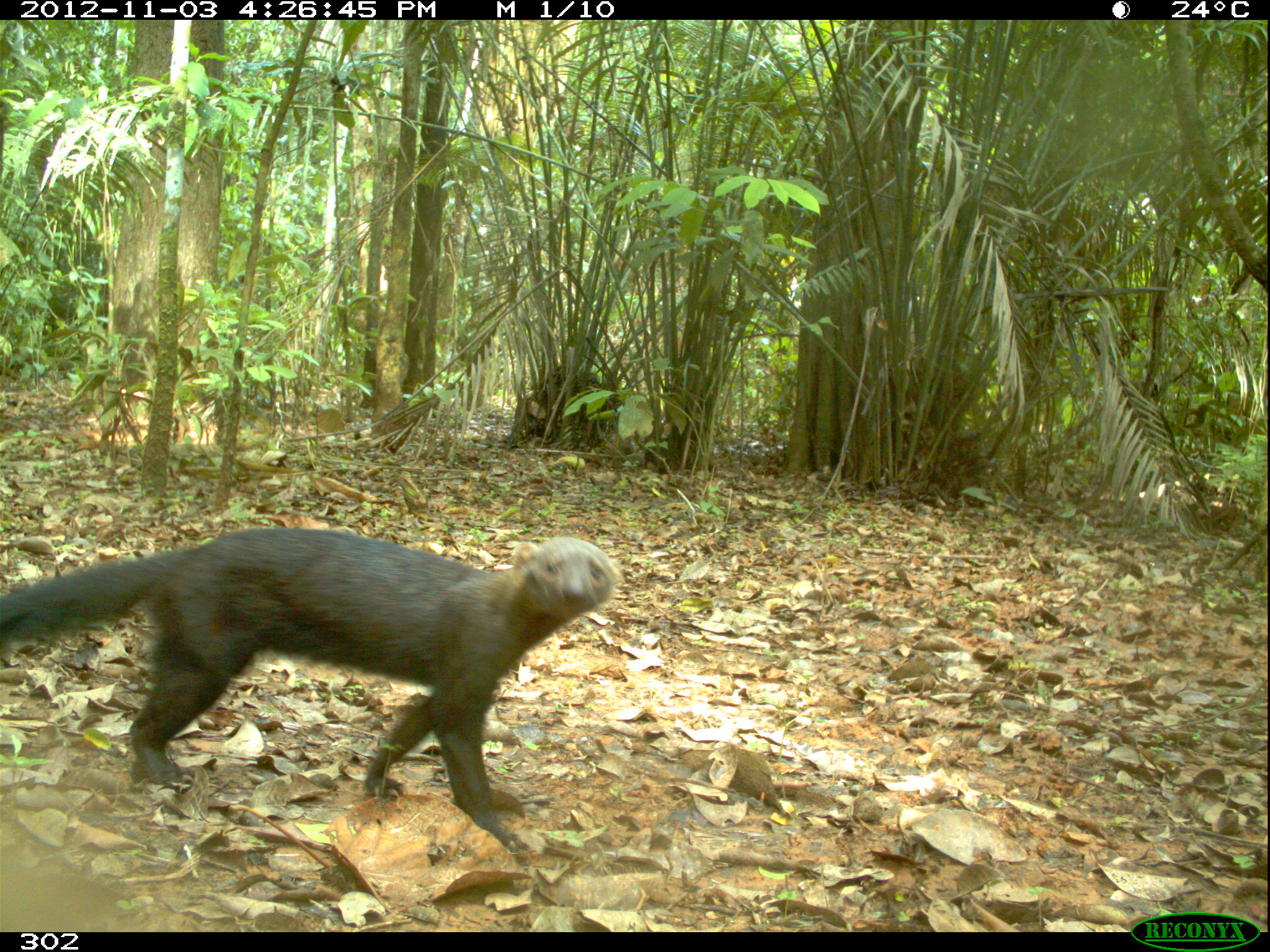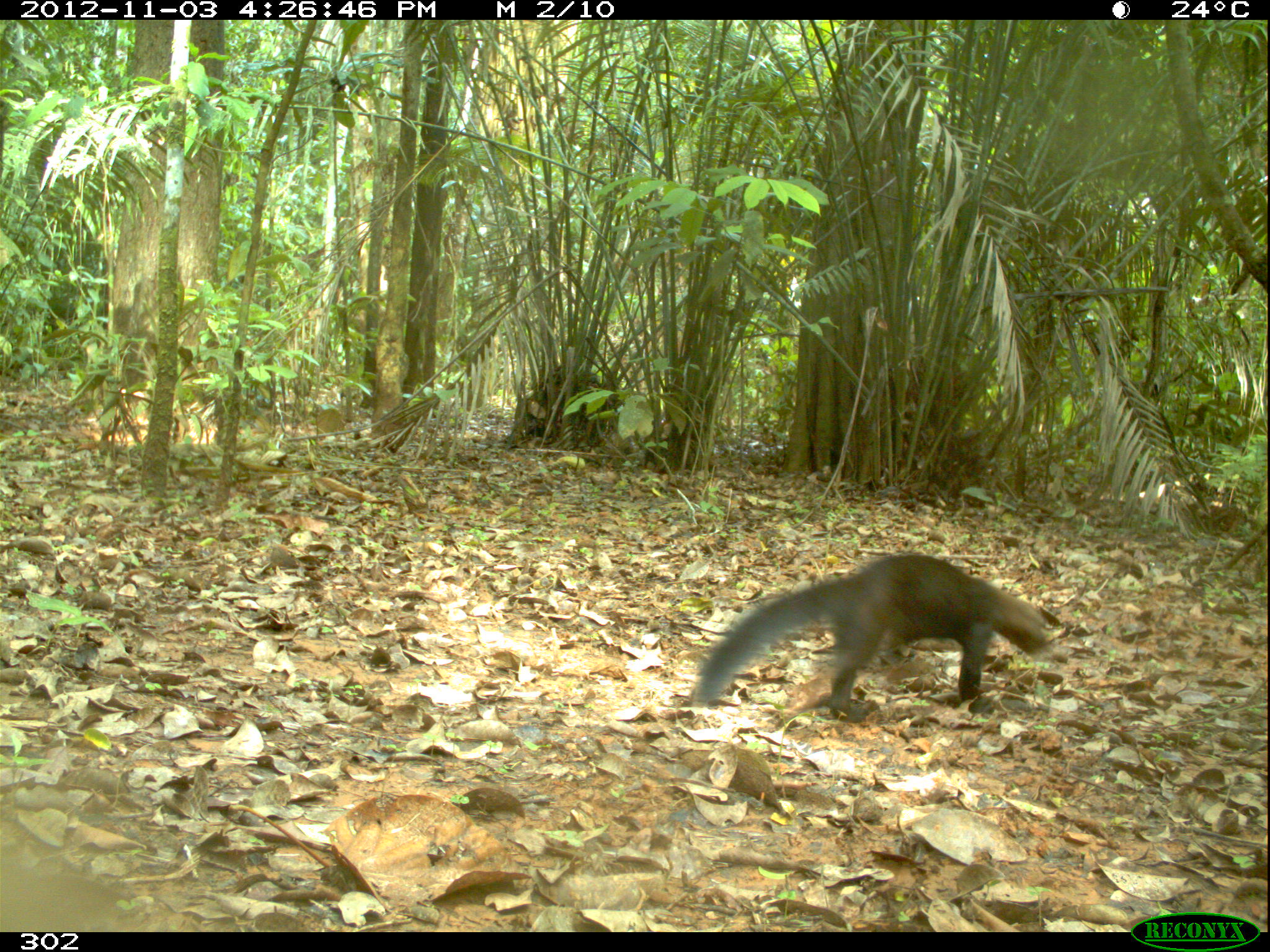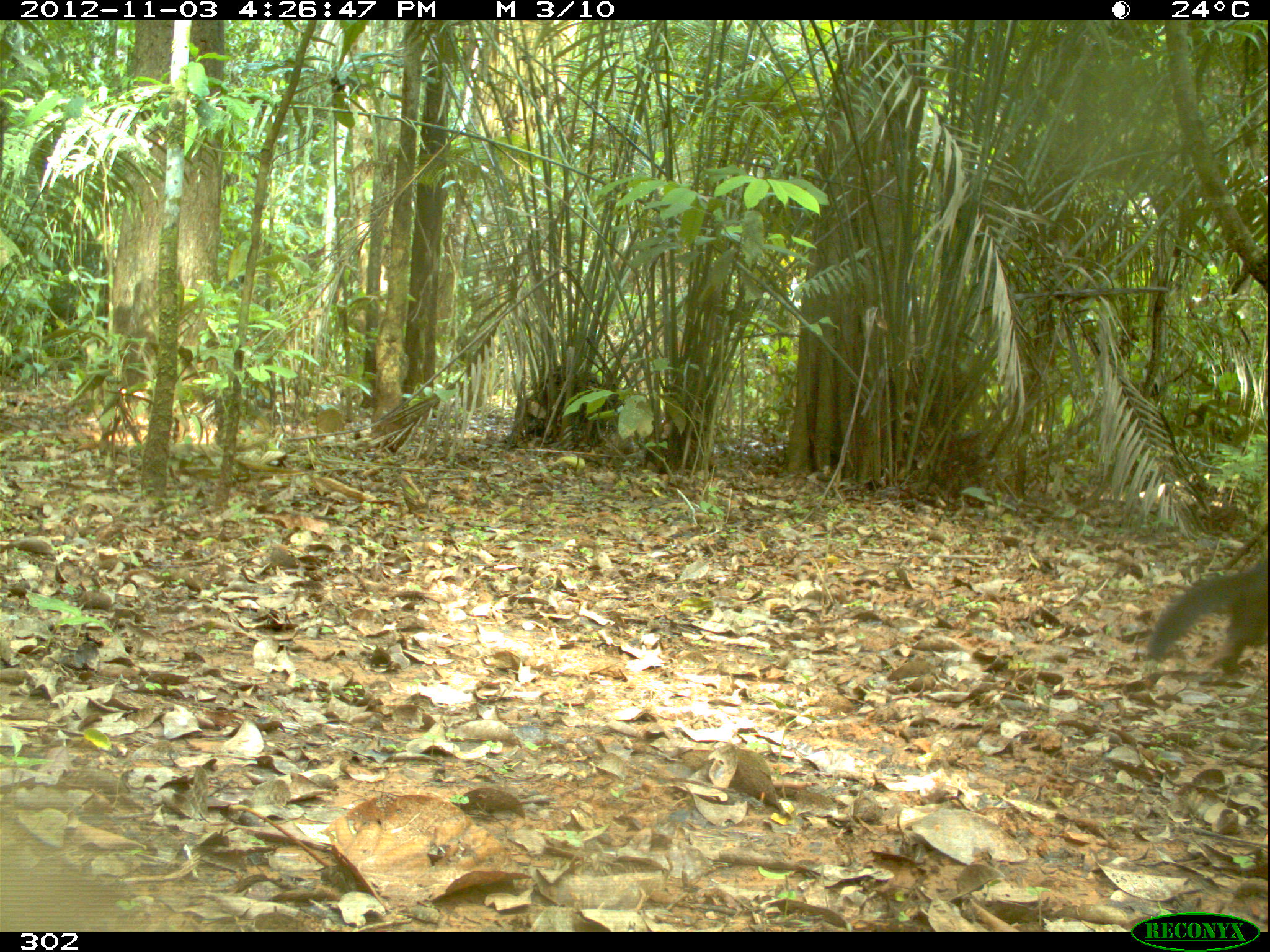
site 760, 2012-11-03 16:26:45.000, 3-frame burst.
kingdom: Animalia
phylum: Chordata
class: Mammalia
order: Carnivora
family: Mustelidae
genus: Eira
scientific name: Eira barbara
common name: tayra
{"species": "Eira barbara (tayra)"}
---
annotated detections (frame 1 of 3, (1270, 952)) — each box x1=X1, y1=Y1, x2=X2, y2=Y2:
eira barbara: x1=0, y1=526, x2=613, y2=851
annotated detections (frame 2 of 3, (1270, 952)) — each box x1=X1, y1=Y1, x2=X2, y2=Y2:
eira barbara: x1=692, y1=550, x2=1052, y2=722